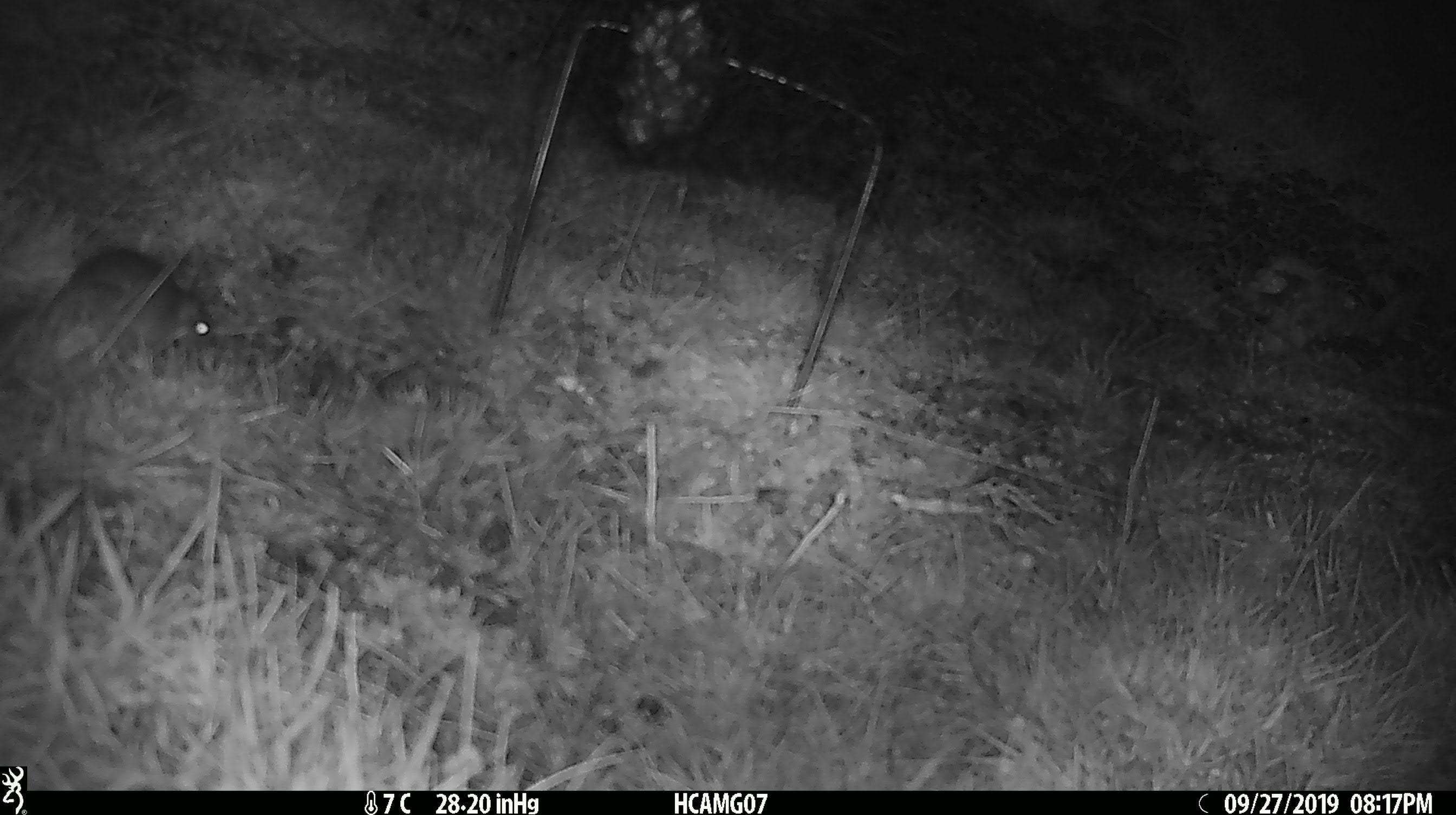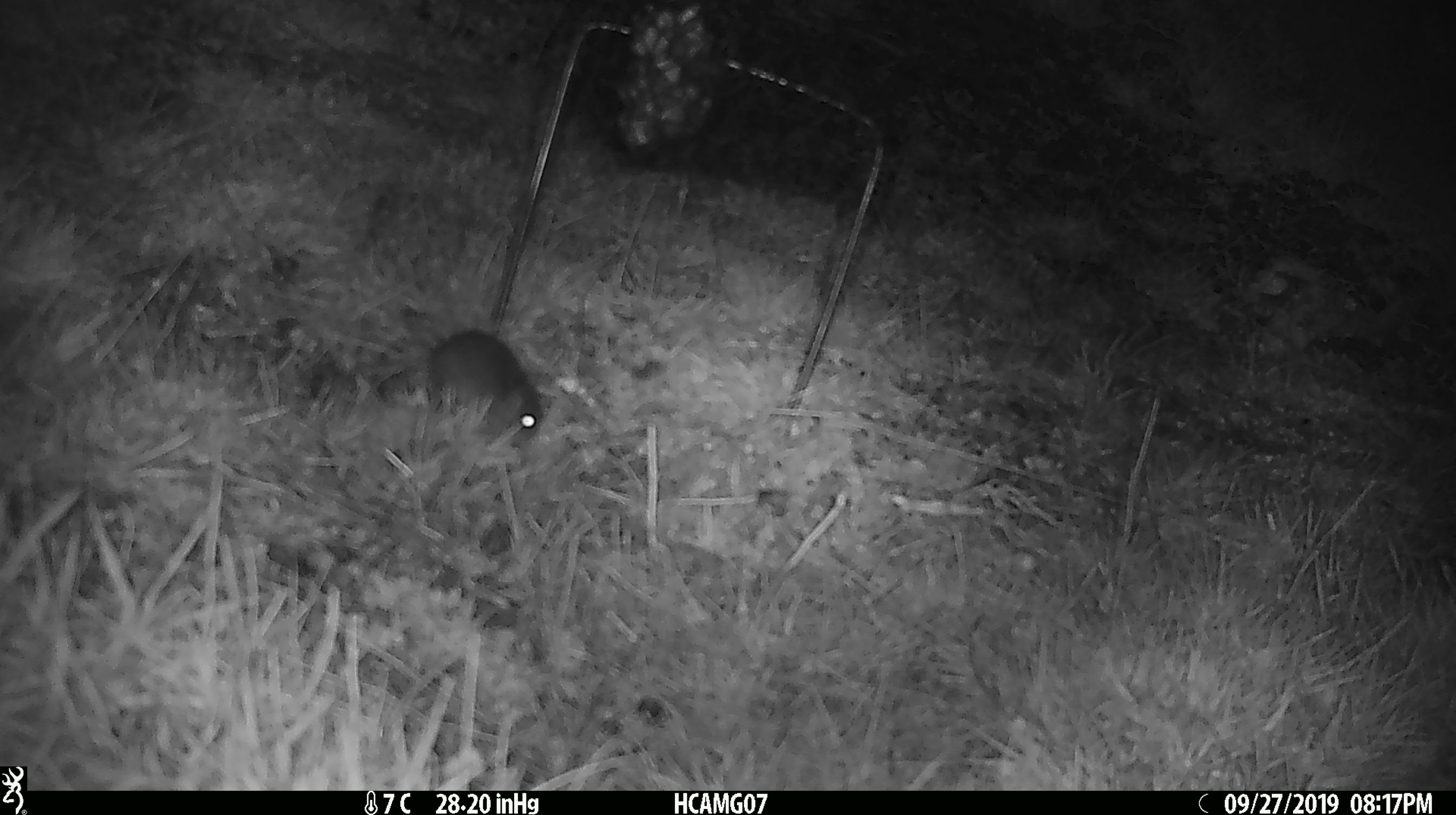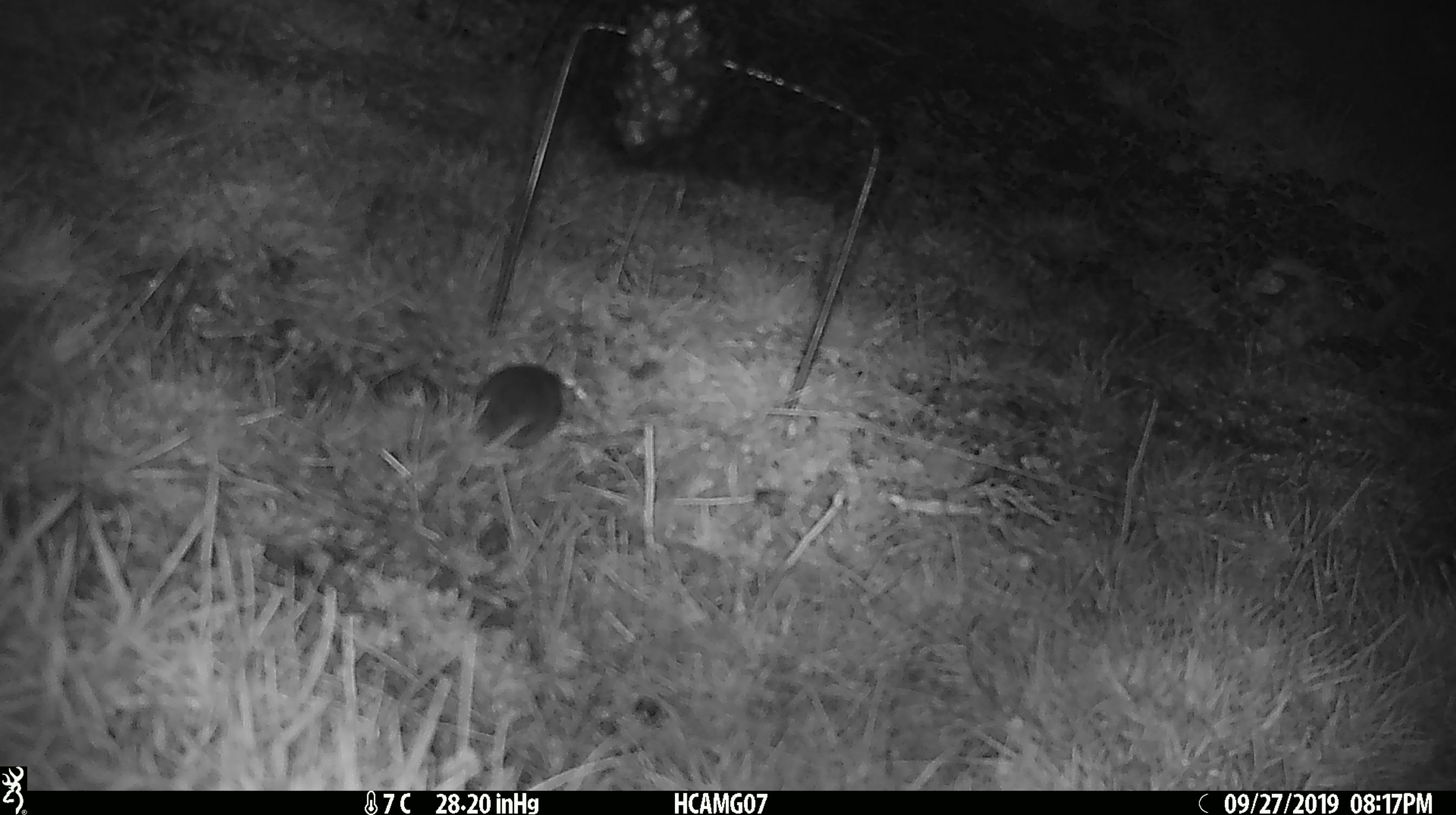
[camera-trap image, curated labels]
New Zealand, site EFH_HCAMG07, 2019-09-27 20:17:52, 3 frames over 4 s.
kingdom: Animalia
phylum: Chordata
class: Mammalia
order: Rodentia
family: Muridae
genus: Mus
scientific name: Mus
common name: mouse